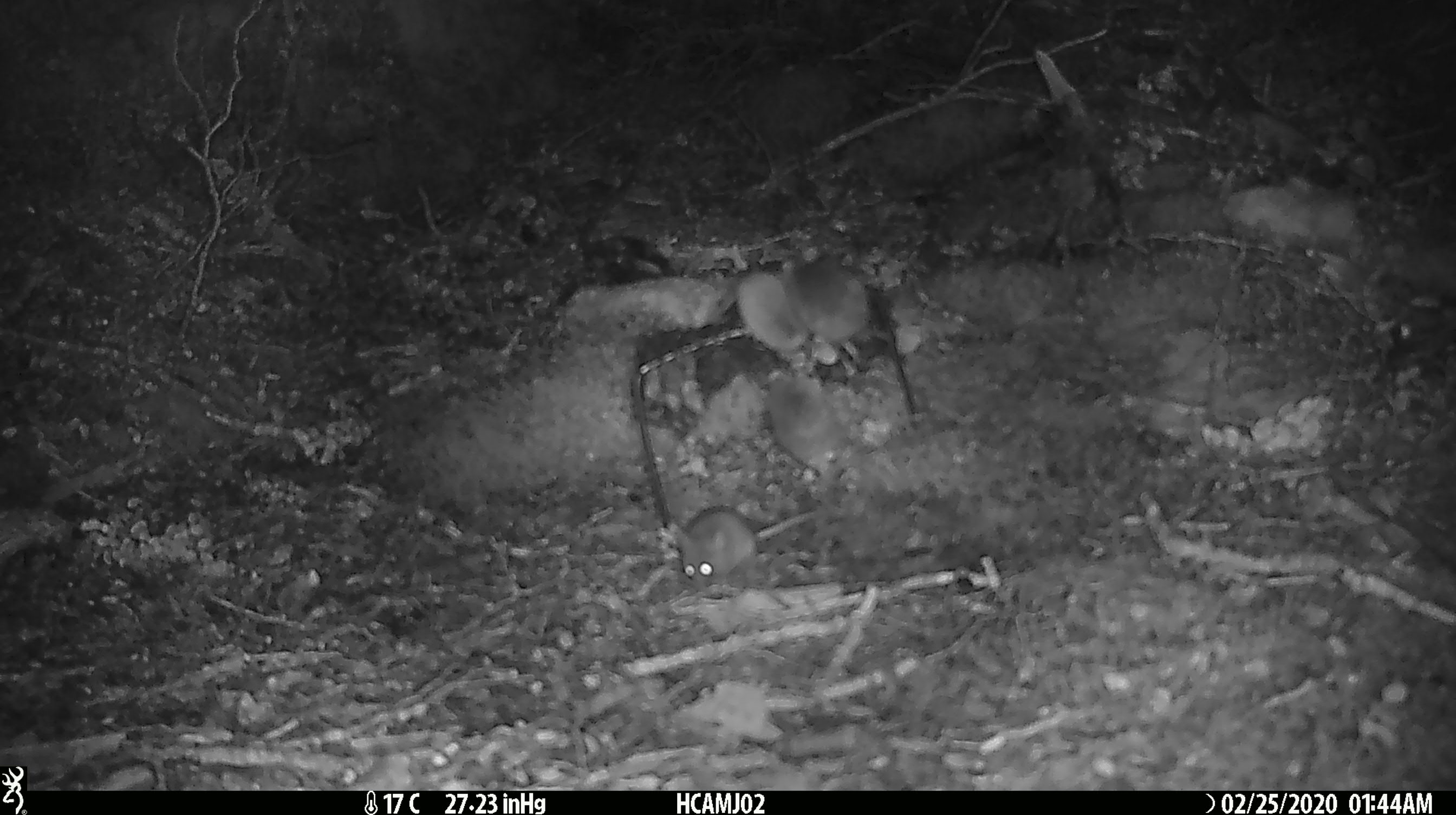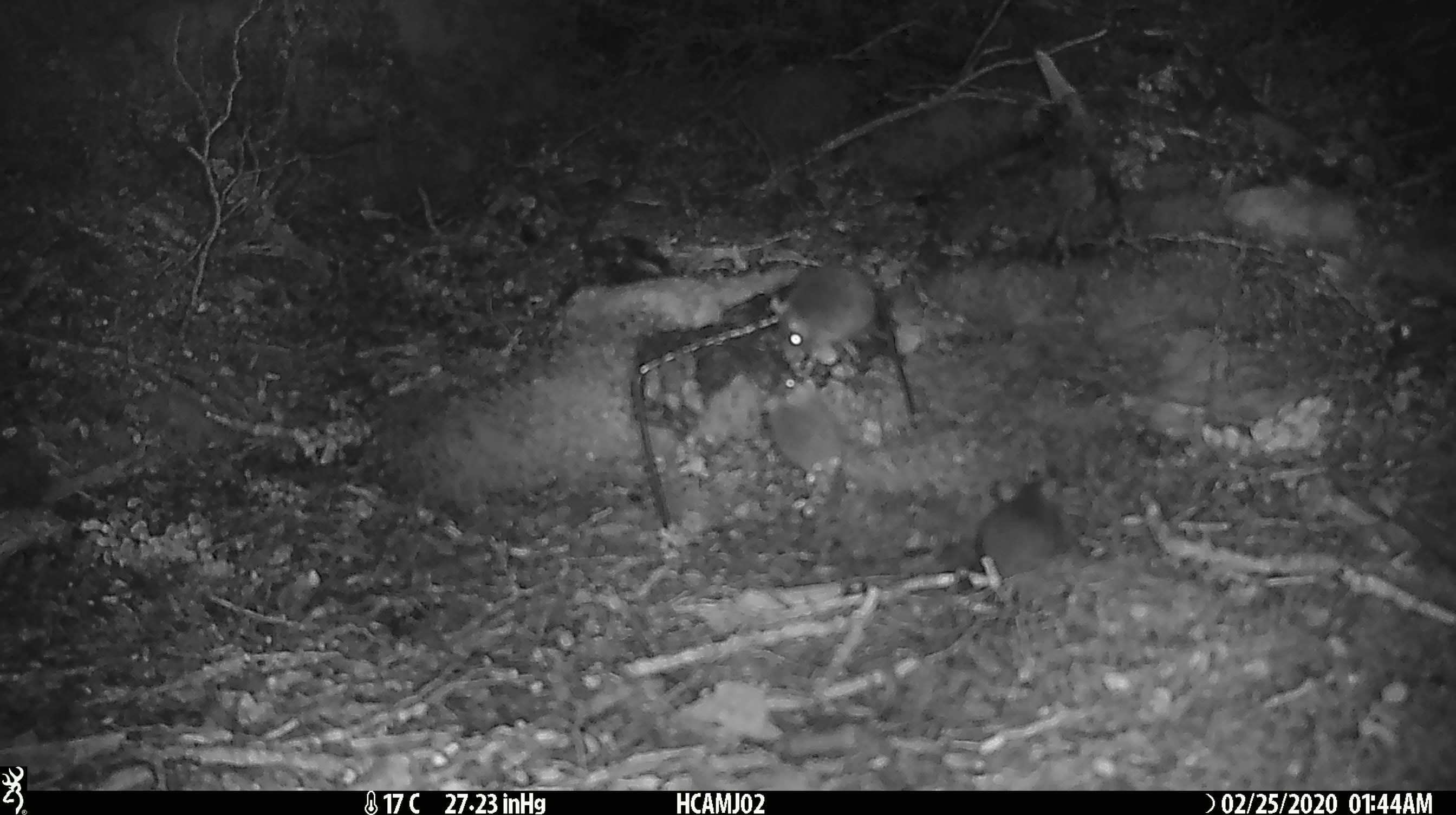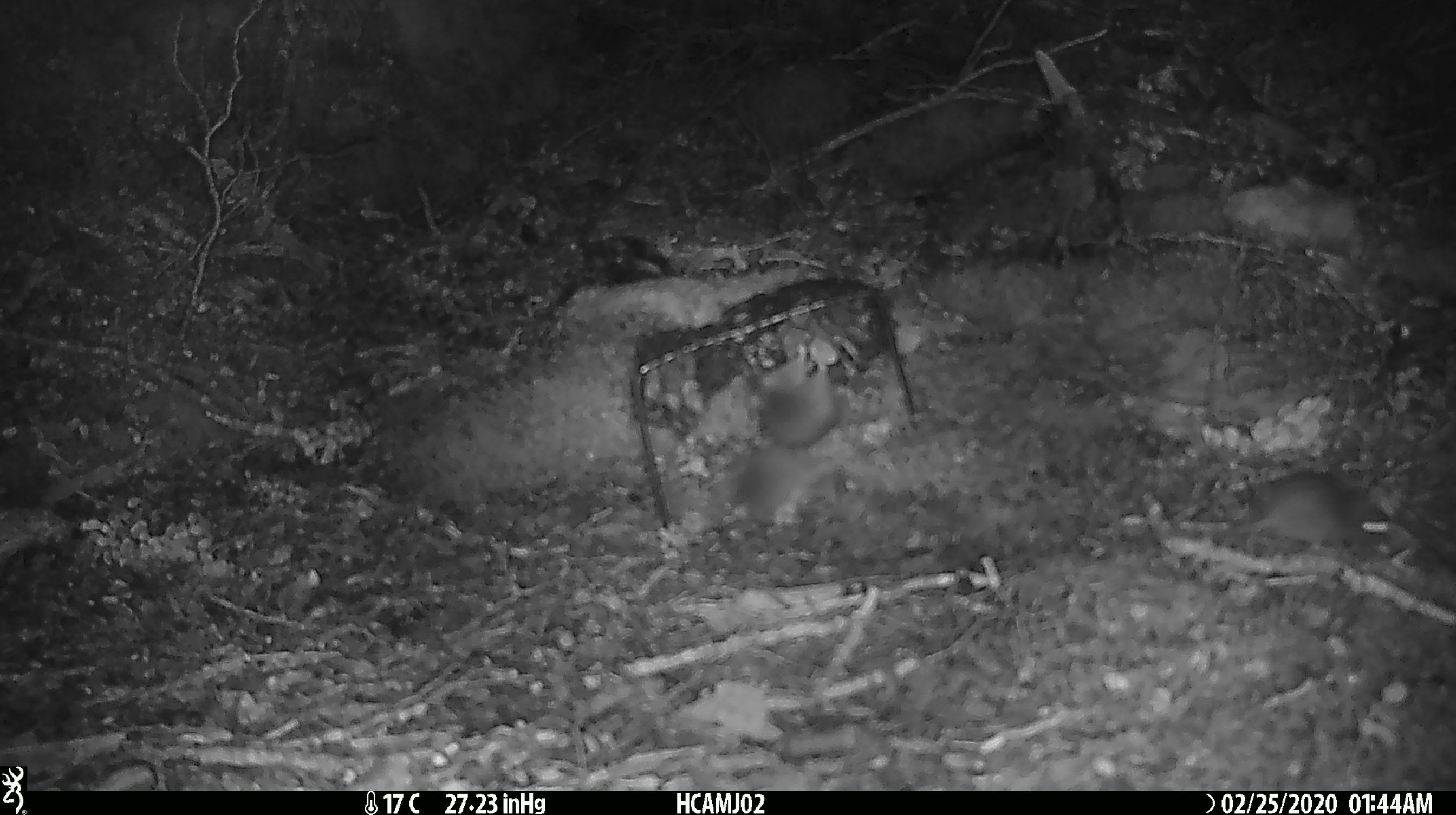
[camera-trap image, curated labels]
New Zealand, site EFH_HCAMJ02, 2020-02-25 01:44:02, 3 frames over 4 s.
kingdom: Animalia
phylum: Chordata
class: Mammalia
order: Rodentia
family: Muridae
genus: Mus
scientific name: Mus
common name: mouse